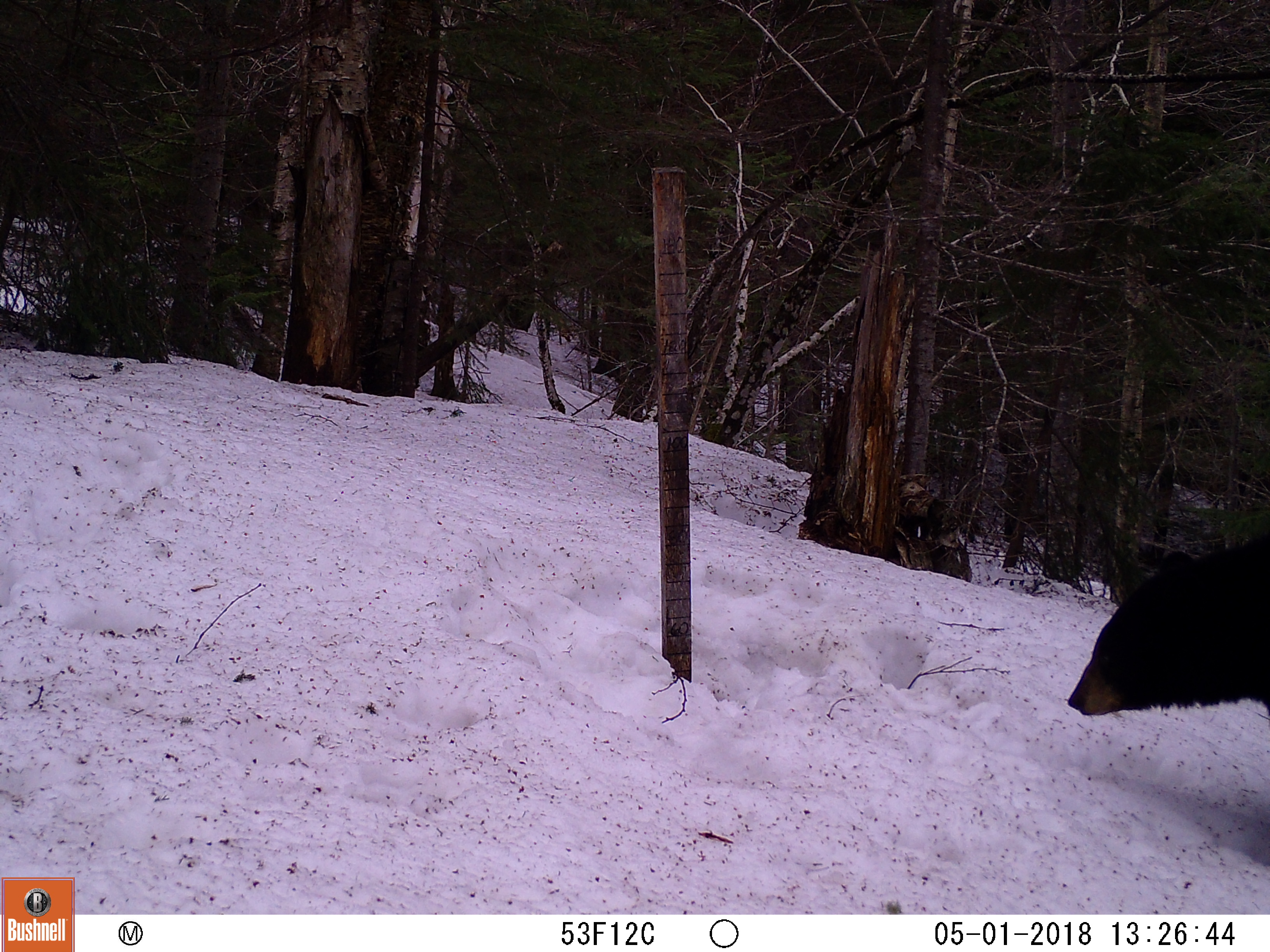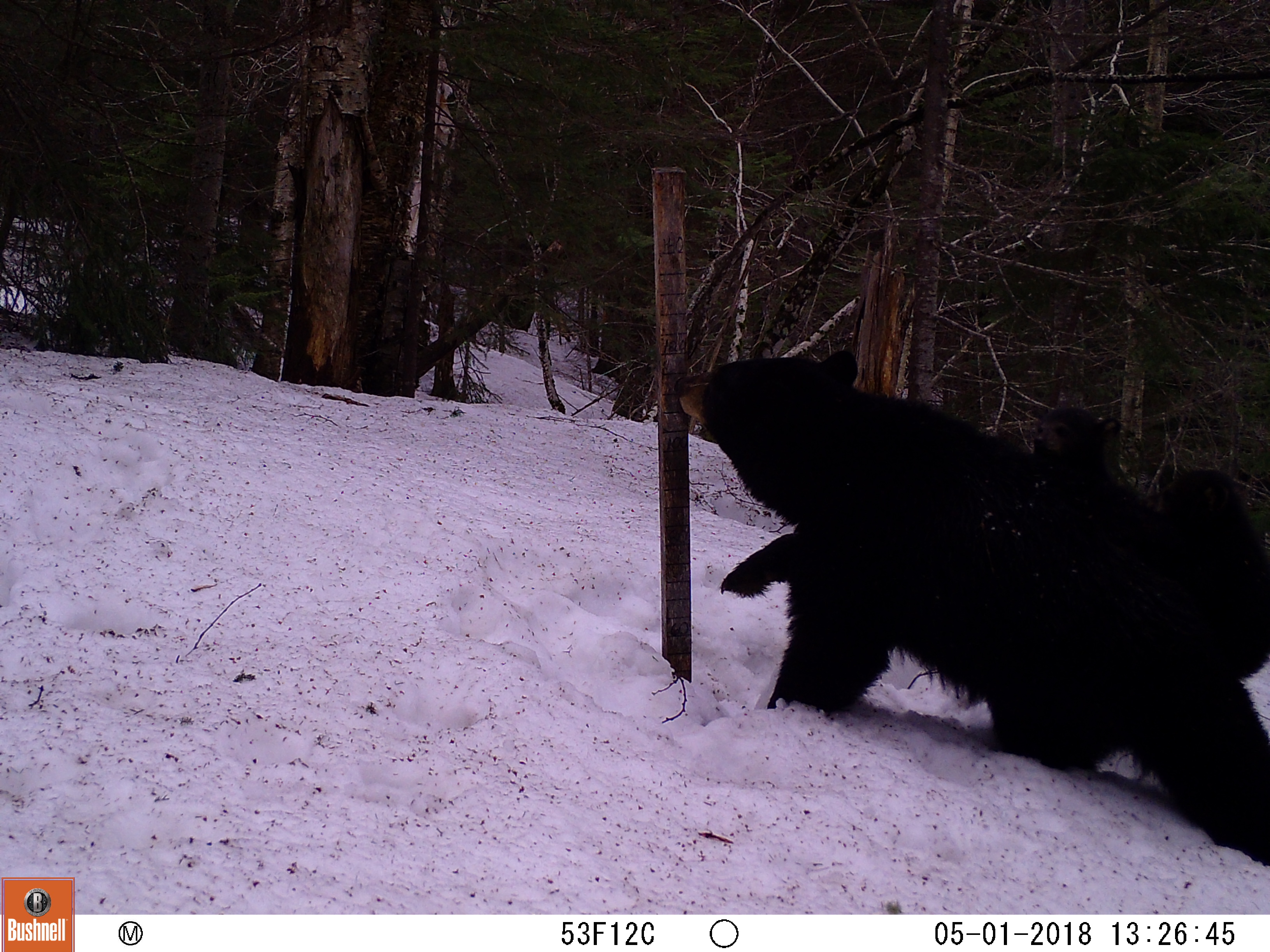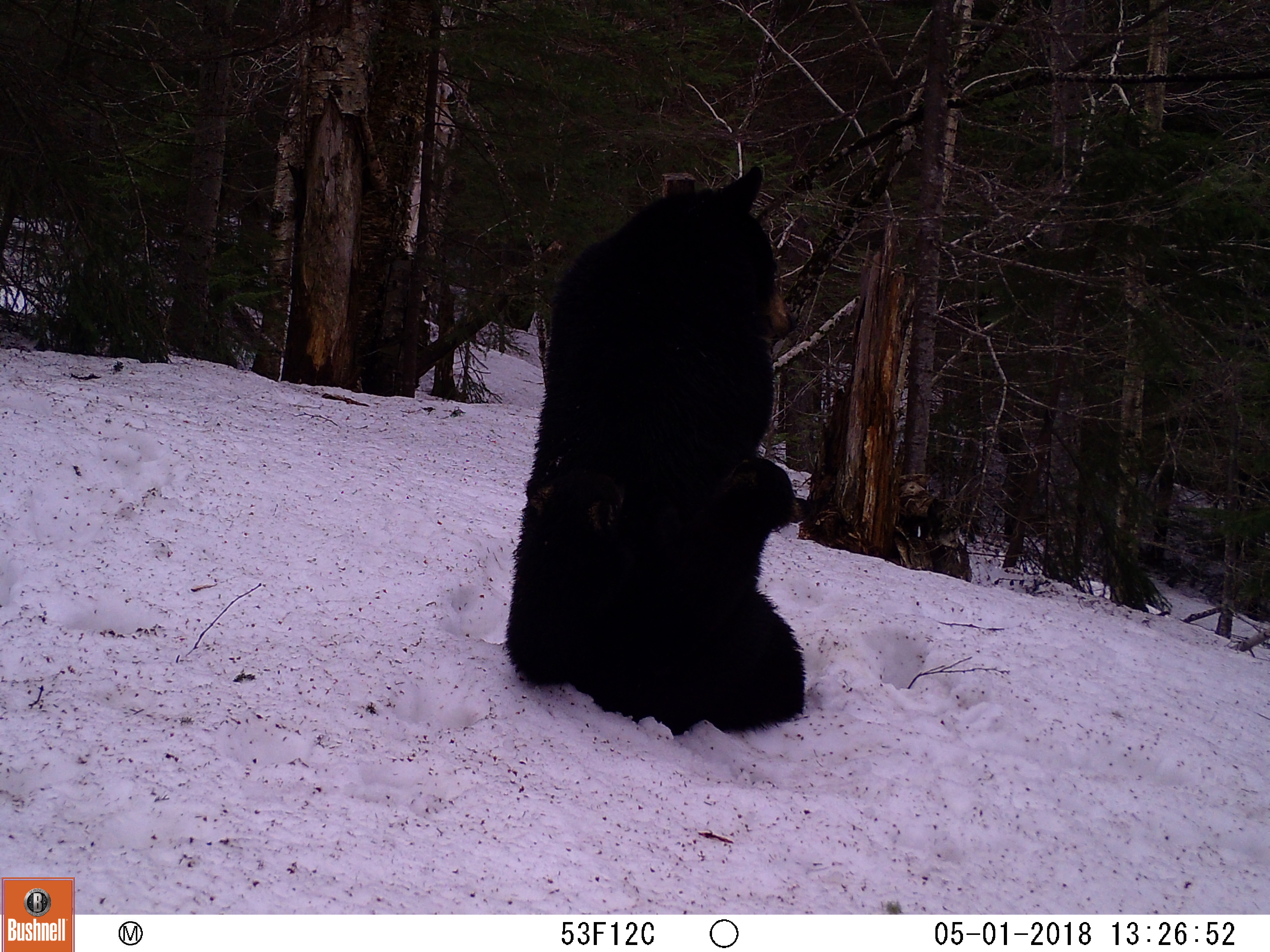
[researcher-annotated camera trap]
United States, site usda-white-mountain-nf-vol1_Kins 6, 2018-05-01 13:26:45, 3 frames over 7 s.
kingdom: Animalia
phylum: Chordata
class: Mammalia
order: Carnivora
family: Ursidae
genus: Ursus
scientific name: Ursus americanus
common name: black bear